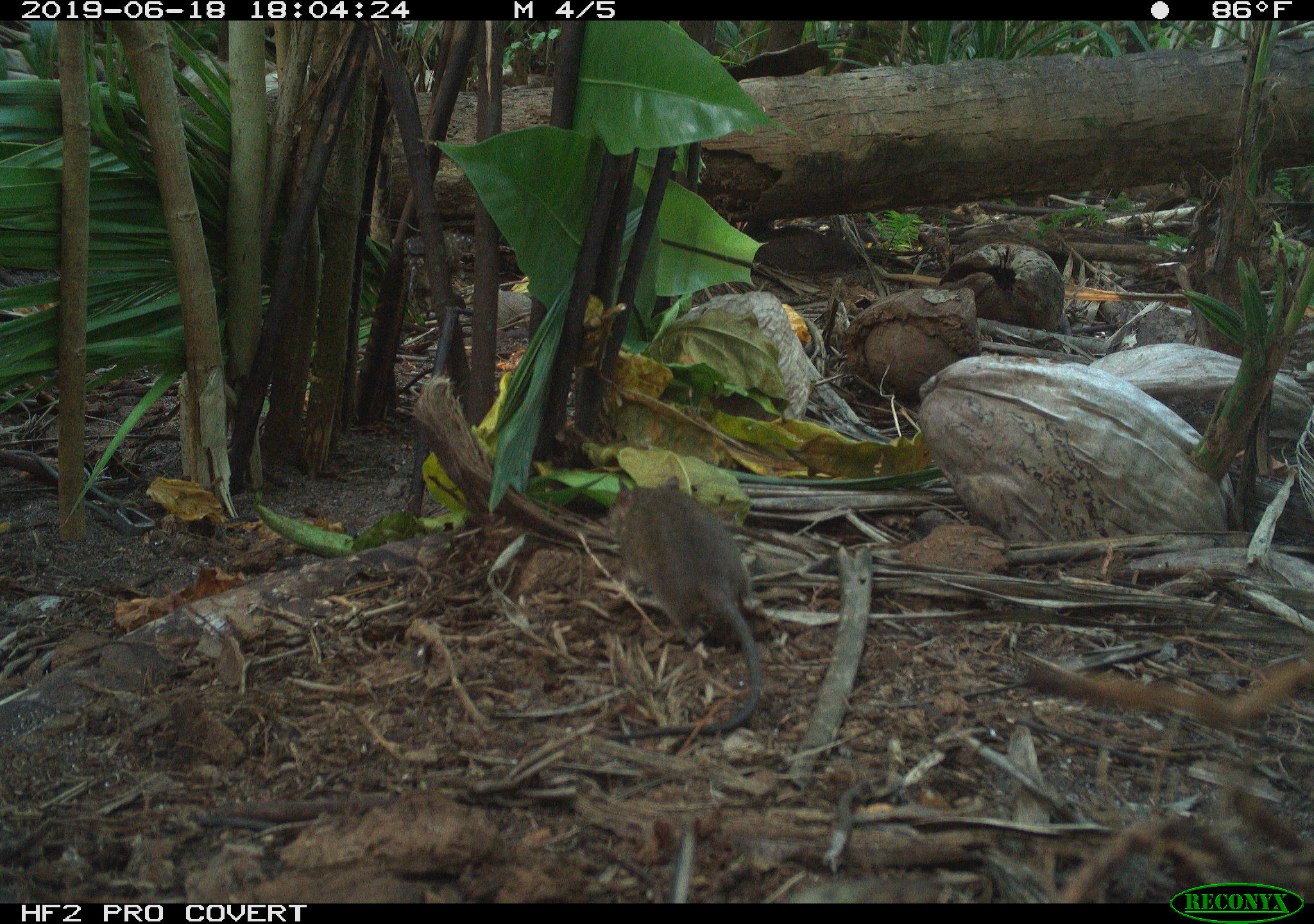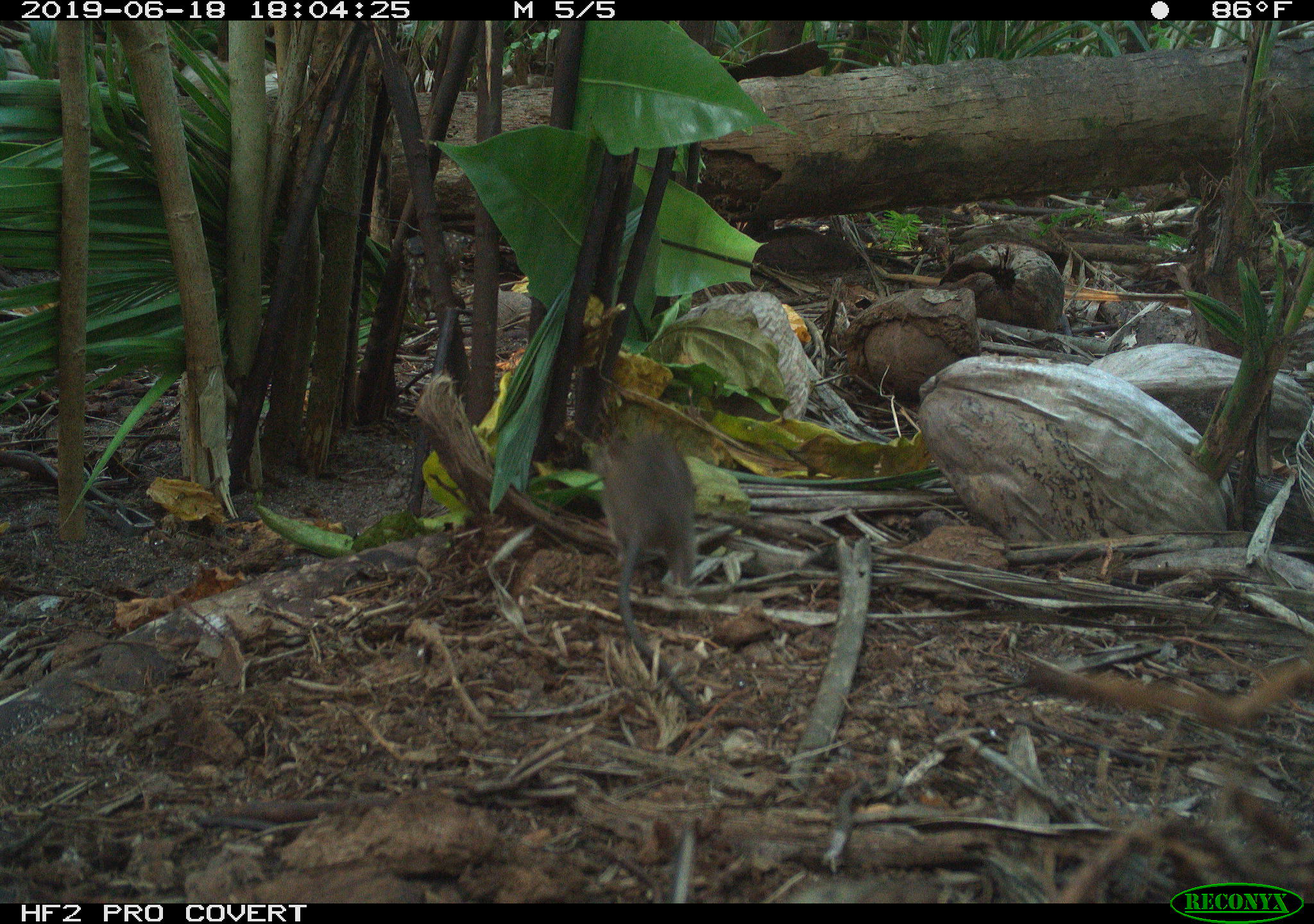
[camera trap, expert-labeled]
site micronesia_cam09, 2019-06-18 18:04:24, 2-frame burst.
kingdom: Animalia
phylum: Chordata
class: Mammalia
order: Rodentia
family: Muridae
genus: Rattus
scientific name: Rattus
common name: rat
Rat (Rattus).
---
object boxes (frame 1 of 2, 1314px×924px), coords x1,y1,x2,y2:
rat: 606,477,768,739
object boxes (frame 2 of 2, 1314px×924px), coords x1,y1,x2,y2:
rat: 584,425,727,721